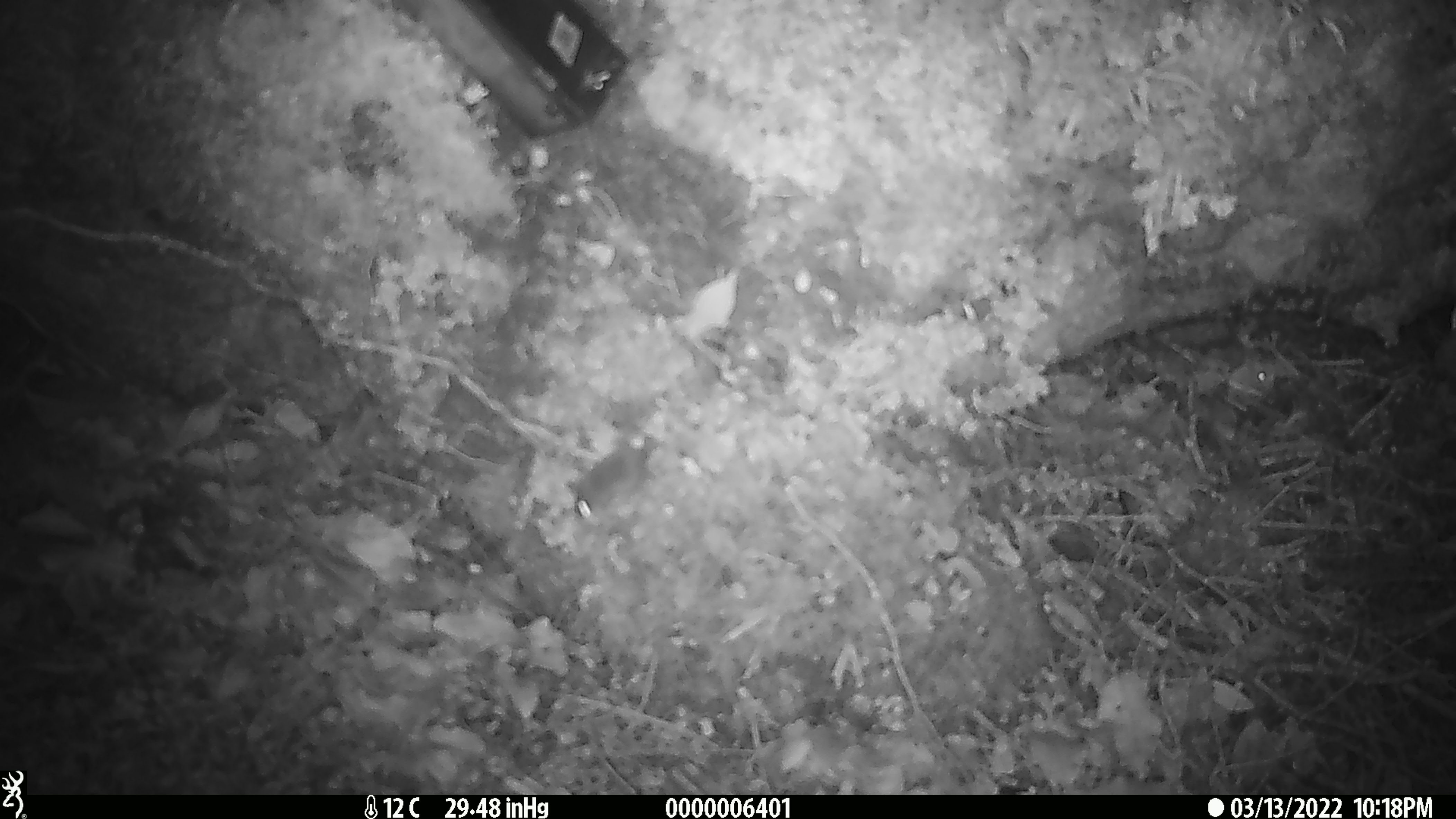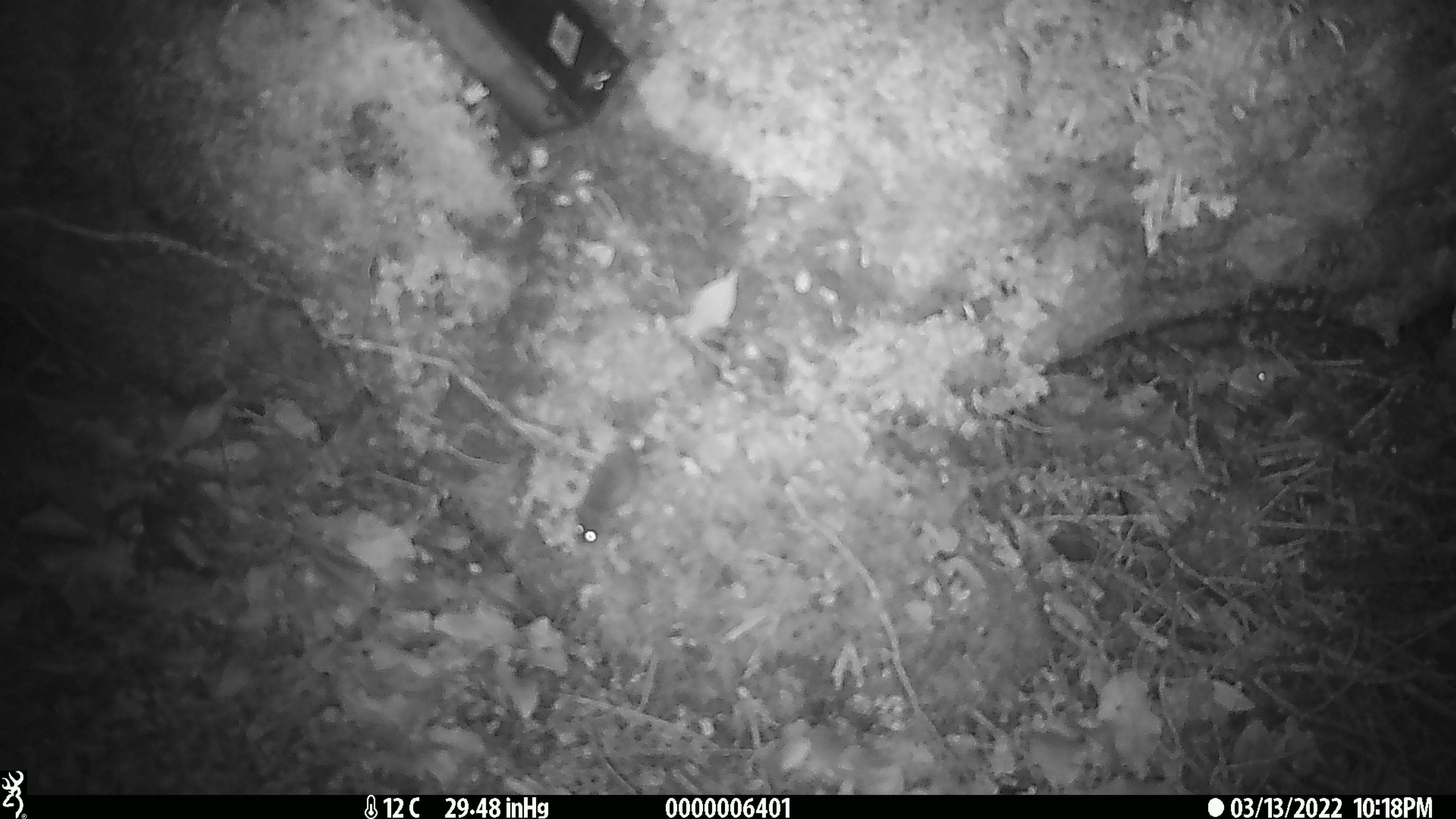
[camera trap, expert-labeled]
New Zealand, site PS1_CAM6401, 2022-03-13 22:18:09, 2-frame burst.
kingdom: Animalia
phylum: Chordata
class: Mammalia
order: Rodentia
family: Muridae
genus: Mus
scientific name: Mus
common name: mouse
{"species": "mouse (Mus)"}